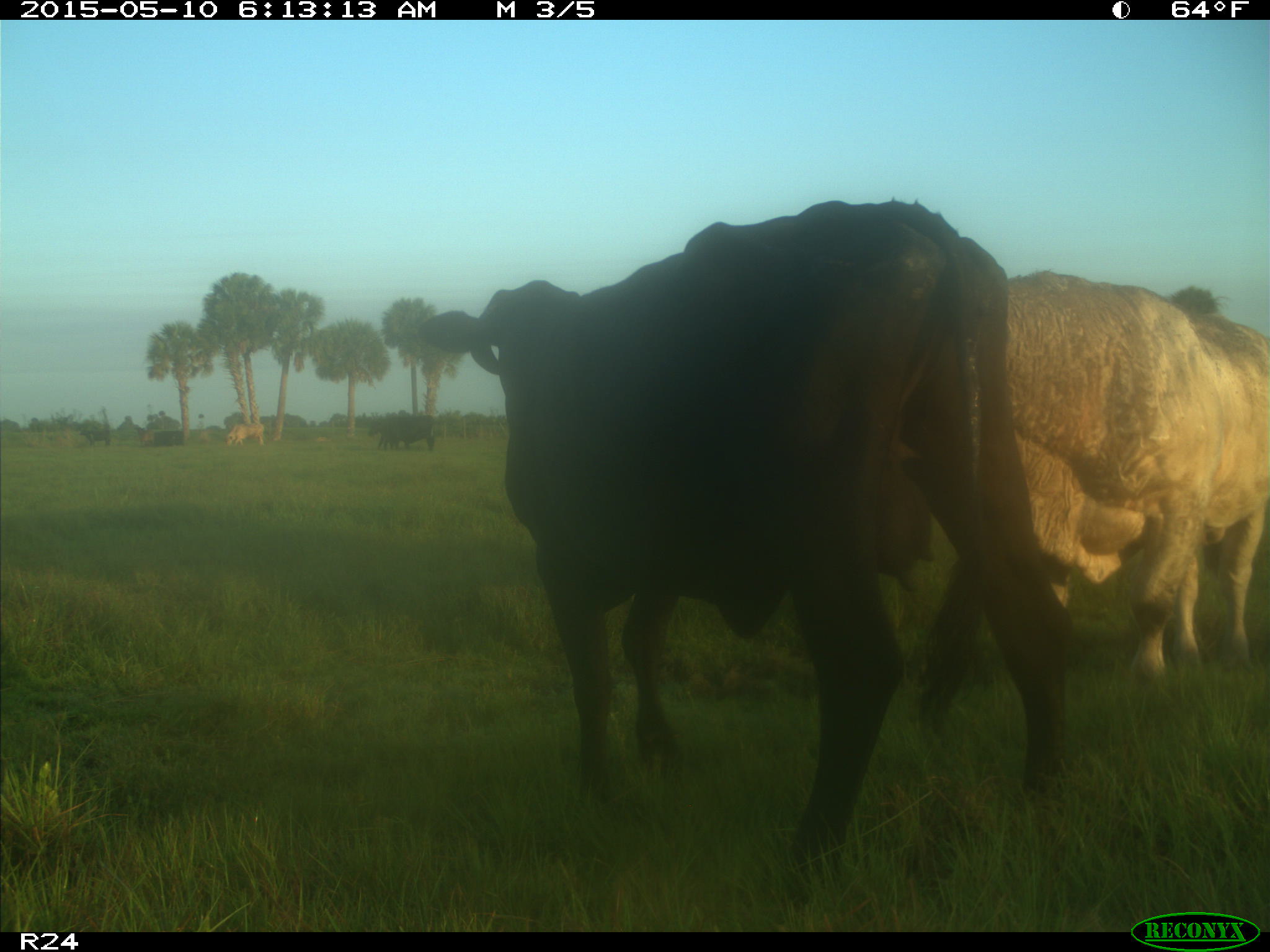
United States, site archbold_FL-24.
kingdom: Animalia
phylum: Chordata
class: Mammalia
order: Artiodactyla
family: Bovidae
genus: Bos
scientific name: Bos taurus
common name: domestic cow